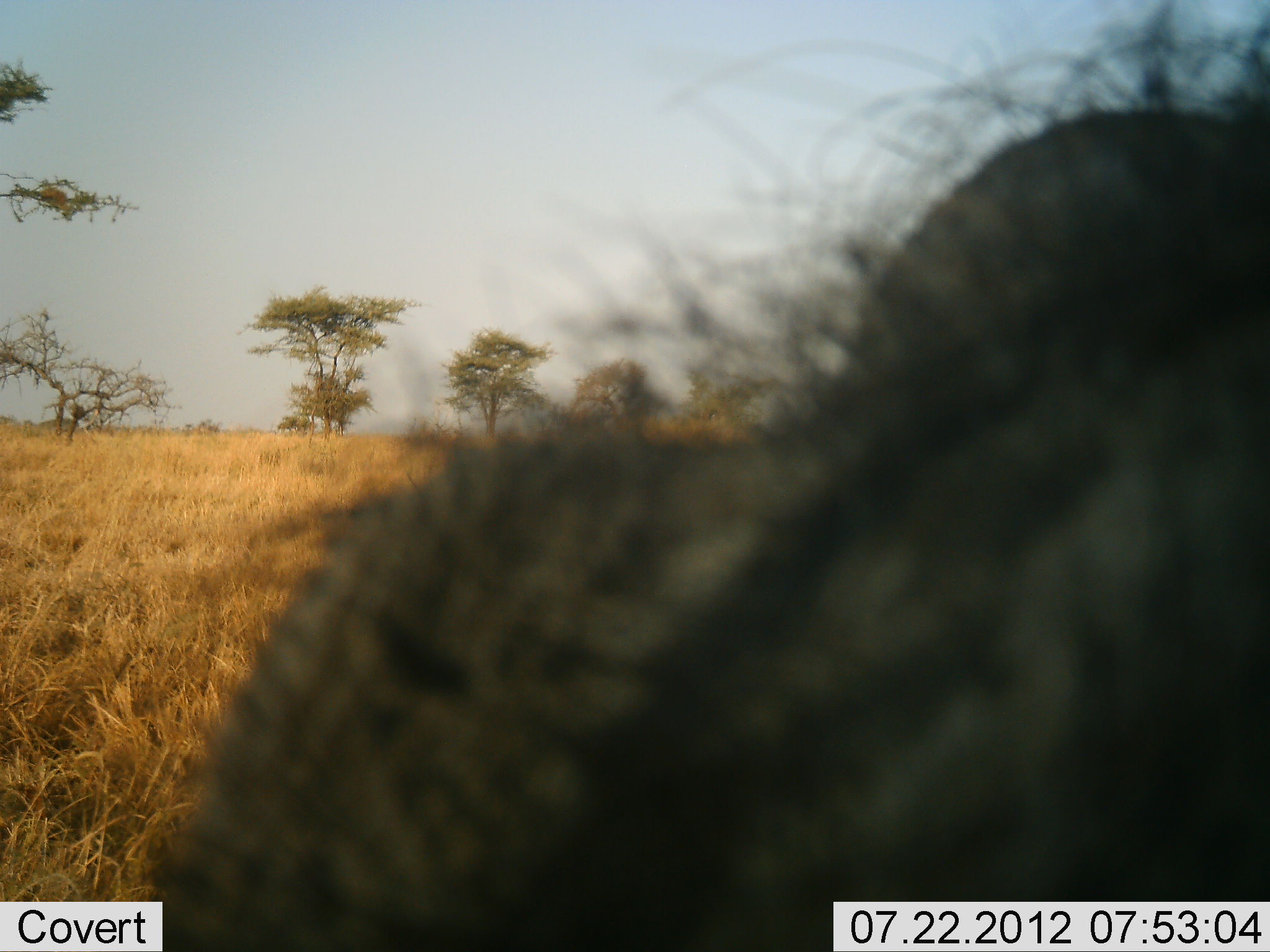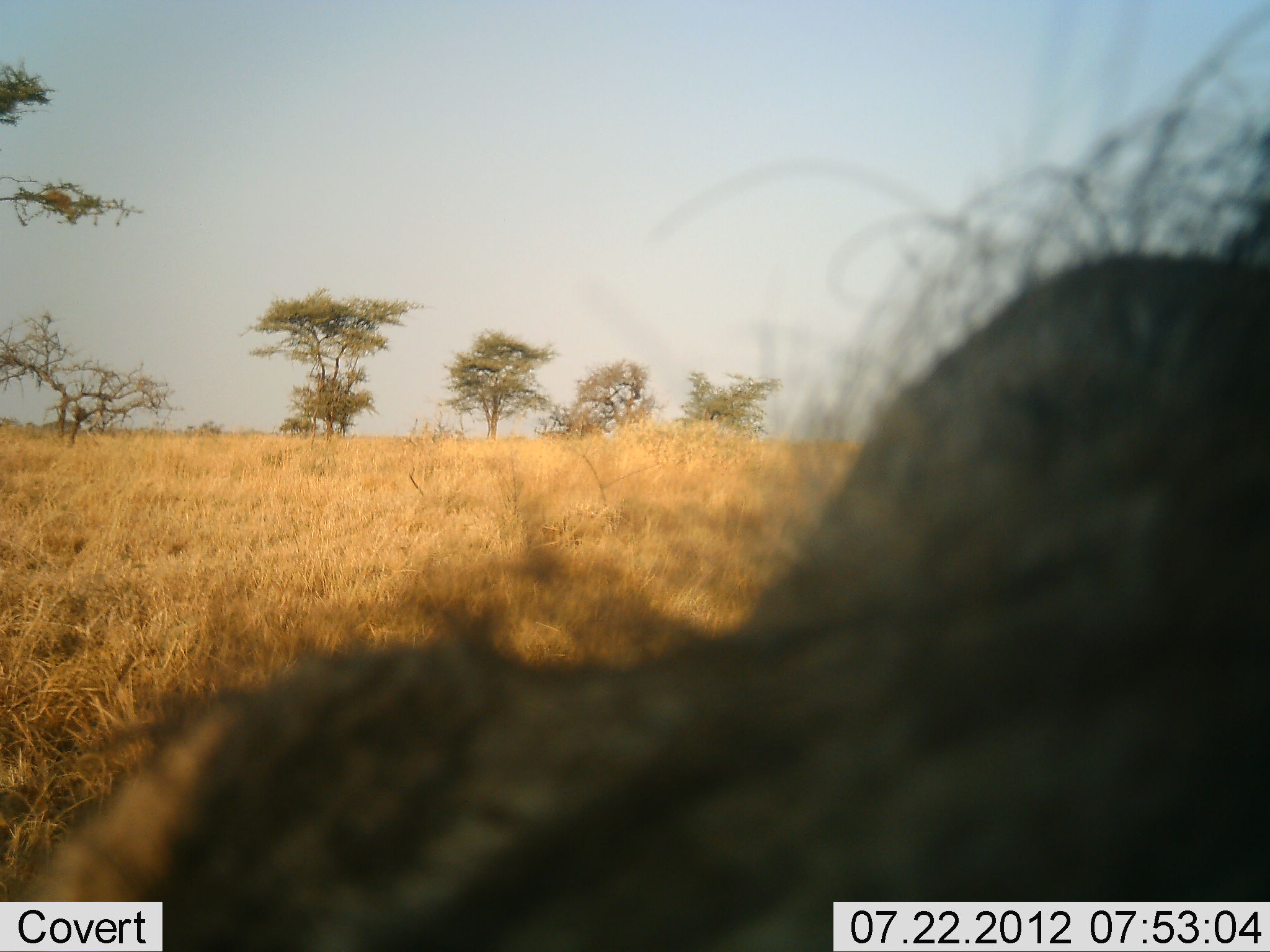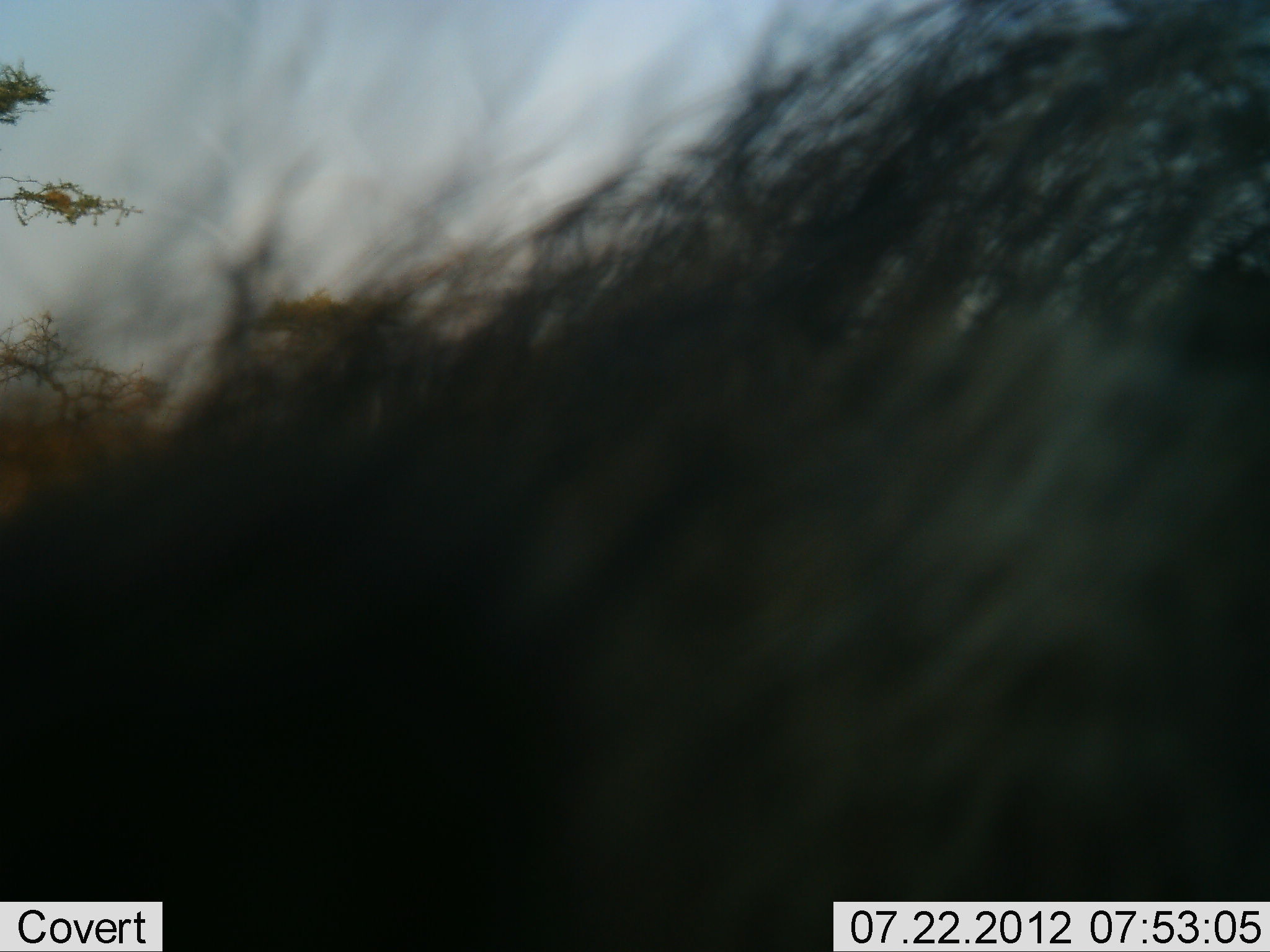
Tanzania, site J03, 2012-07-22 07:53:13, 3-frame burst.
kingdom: Animalia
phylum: Chordata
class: Mammalia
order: Artiodactyla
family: Suidae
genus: Phacochoerus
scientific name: Phacochoerus africanus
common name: warthog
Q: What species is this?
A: Warthog (Phacochoerus africanus).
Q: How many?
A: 1.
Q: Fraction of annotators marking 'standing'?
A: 80%.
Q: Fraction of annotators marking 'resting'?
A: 0%.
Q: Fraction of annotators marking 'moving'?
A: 20%.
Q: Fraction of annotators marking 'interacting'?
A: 0%.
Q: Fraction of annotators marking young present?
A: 0%.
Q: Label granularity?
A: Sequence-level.